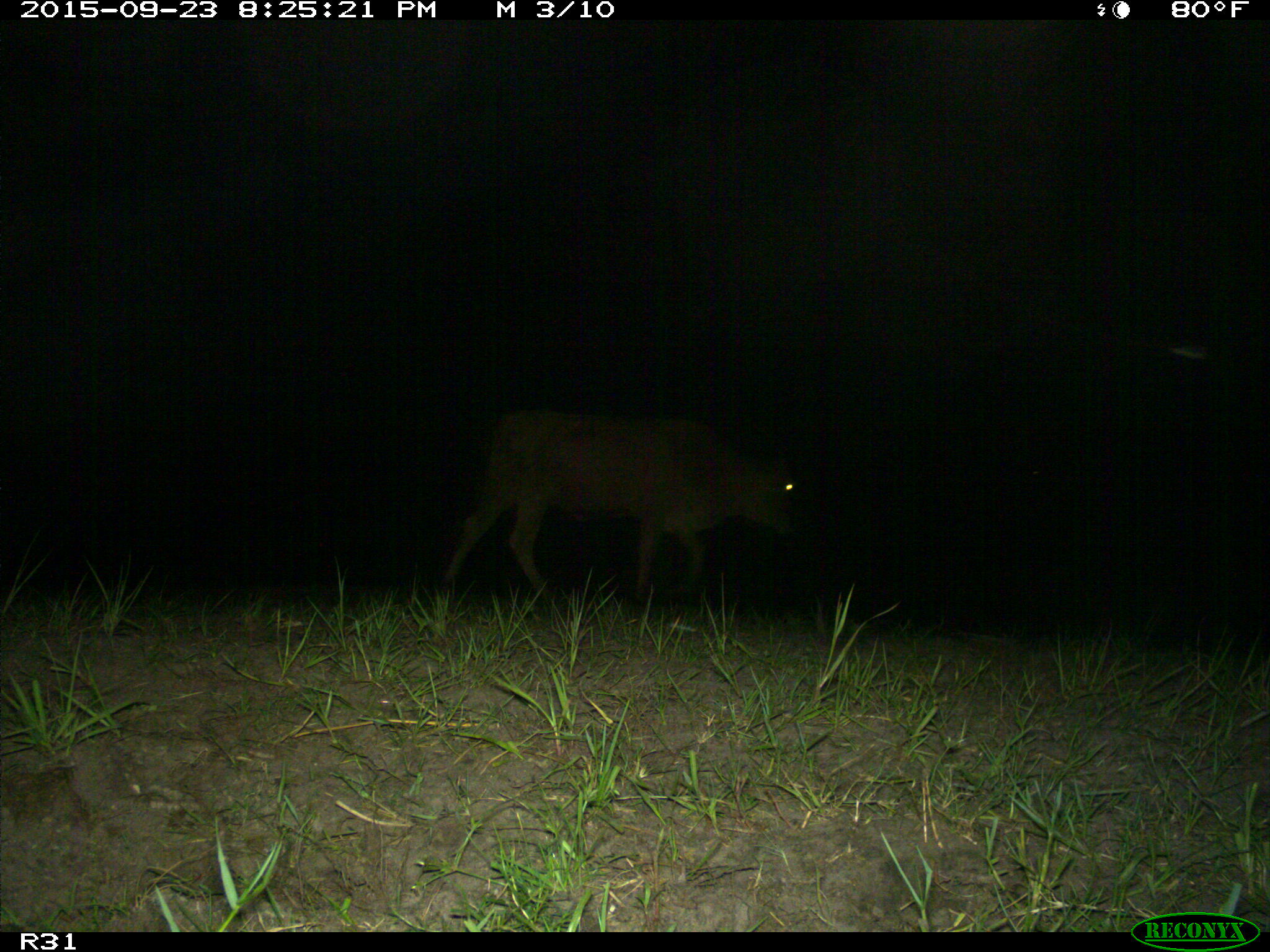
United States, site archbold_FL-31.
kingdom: Animalia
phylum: Chordata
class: Mammalia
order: Artiodactyla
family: Bovidae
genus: Bos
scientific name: Bos taurus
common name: domestic cow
Bos taurus (domestic cow).